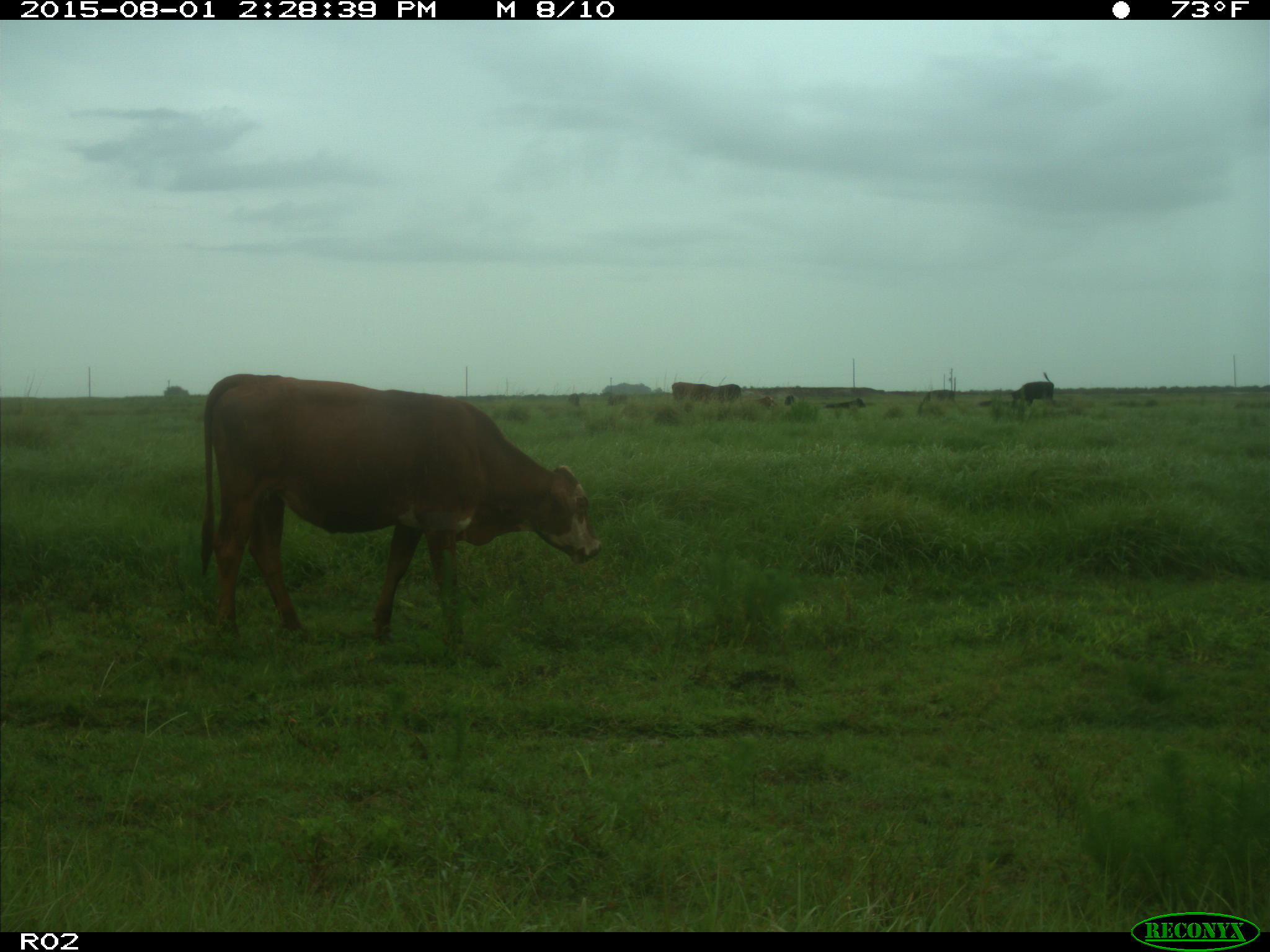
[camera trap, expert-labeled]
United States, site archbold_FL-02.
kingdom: Animalia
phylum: Chordata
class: Mammalia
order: Artiodactyla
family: Bovidae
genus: Bos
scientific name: Bos taurus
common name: domestic cow